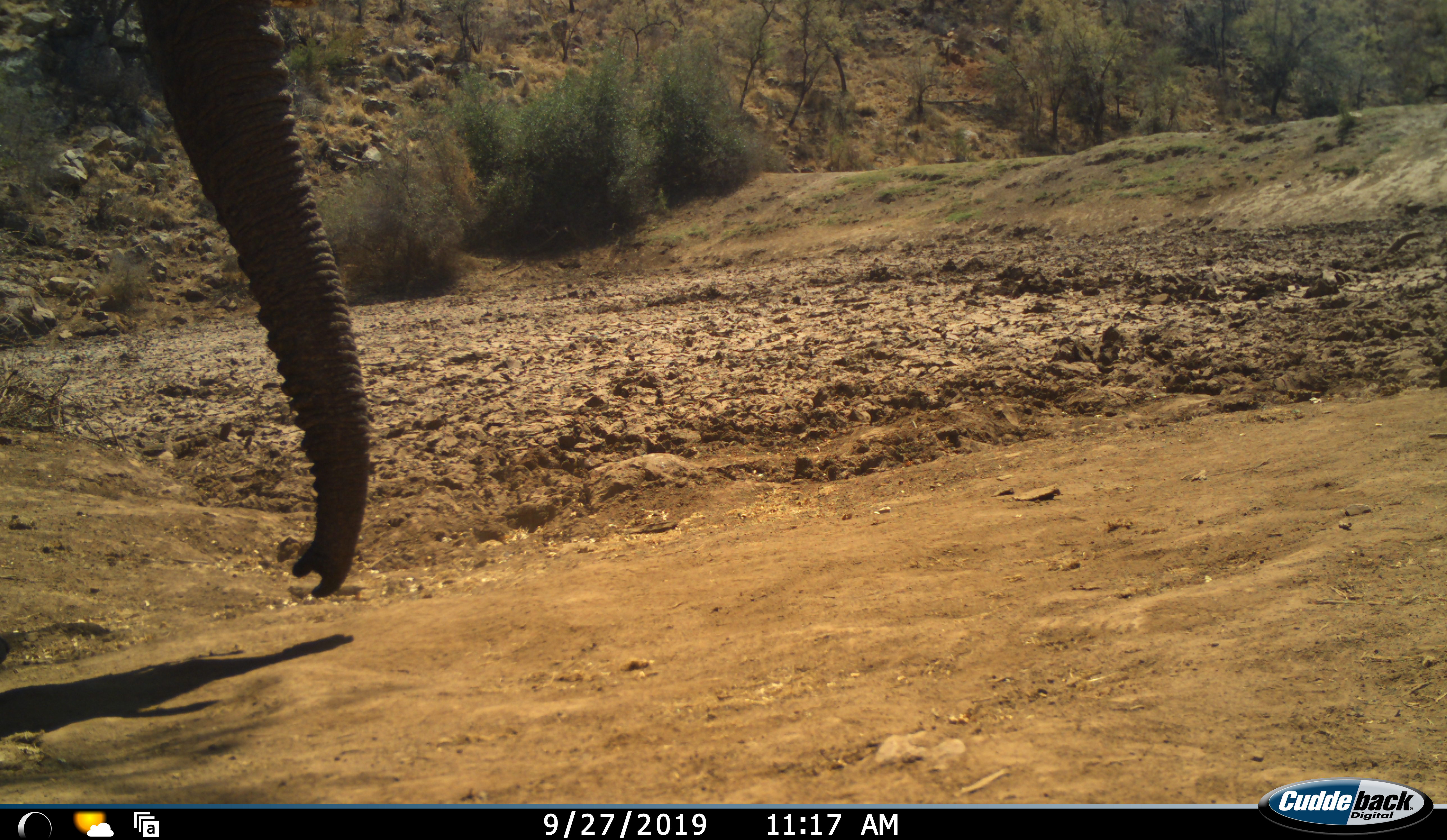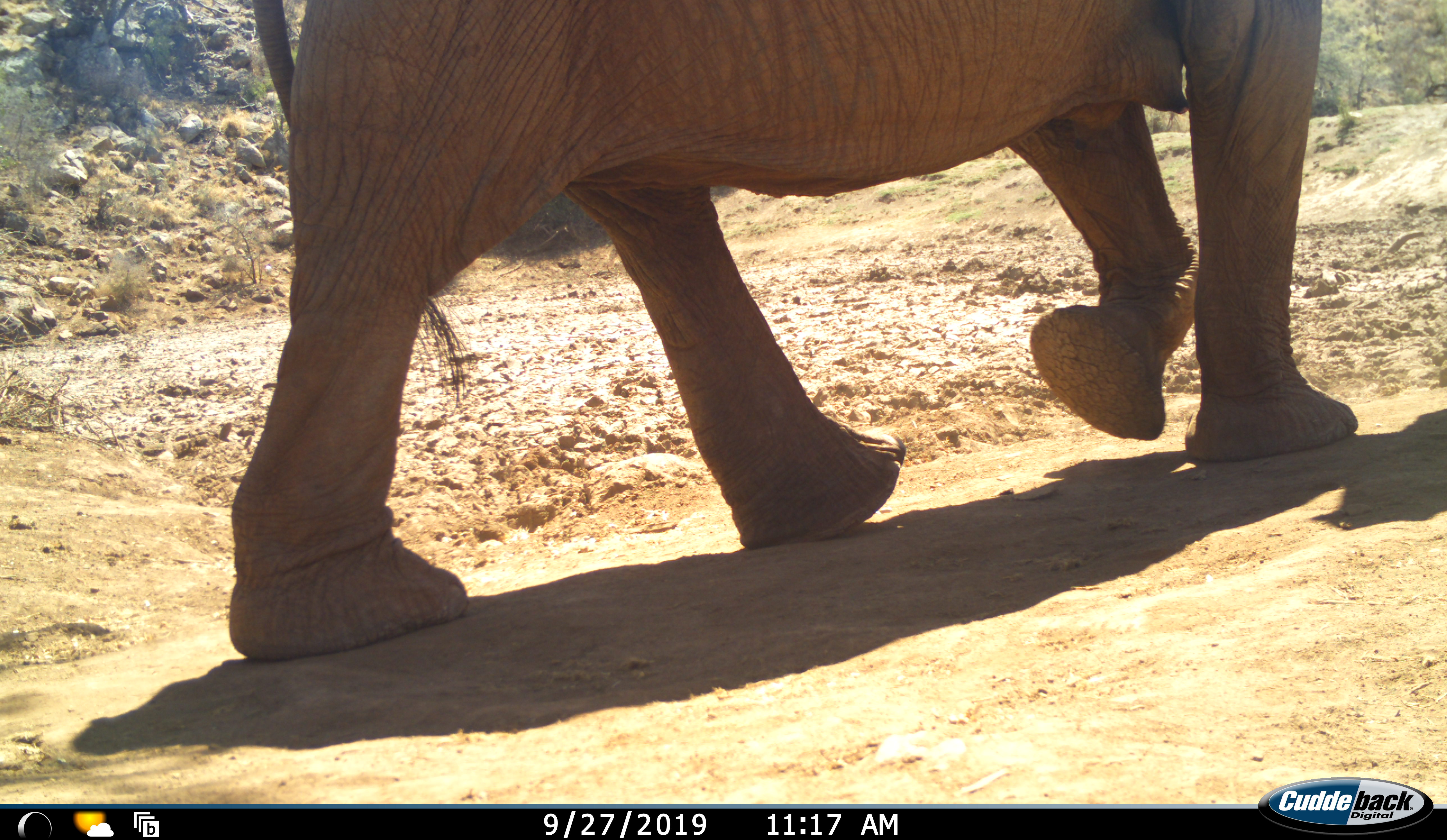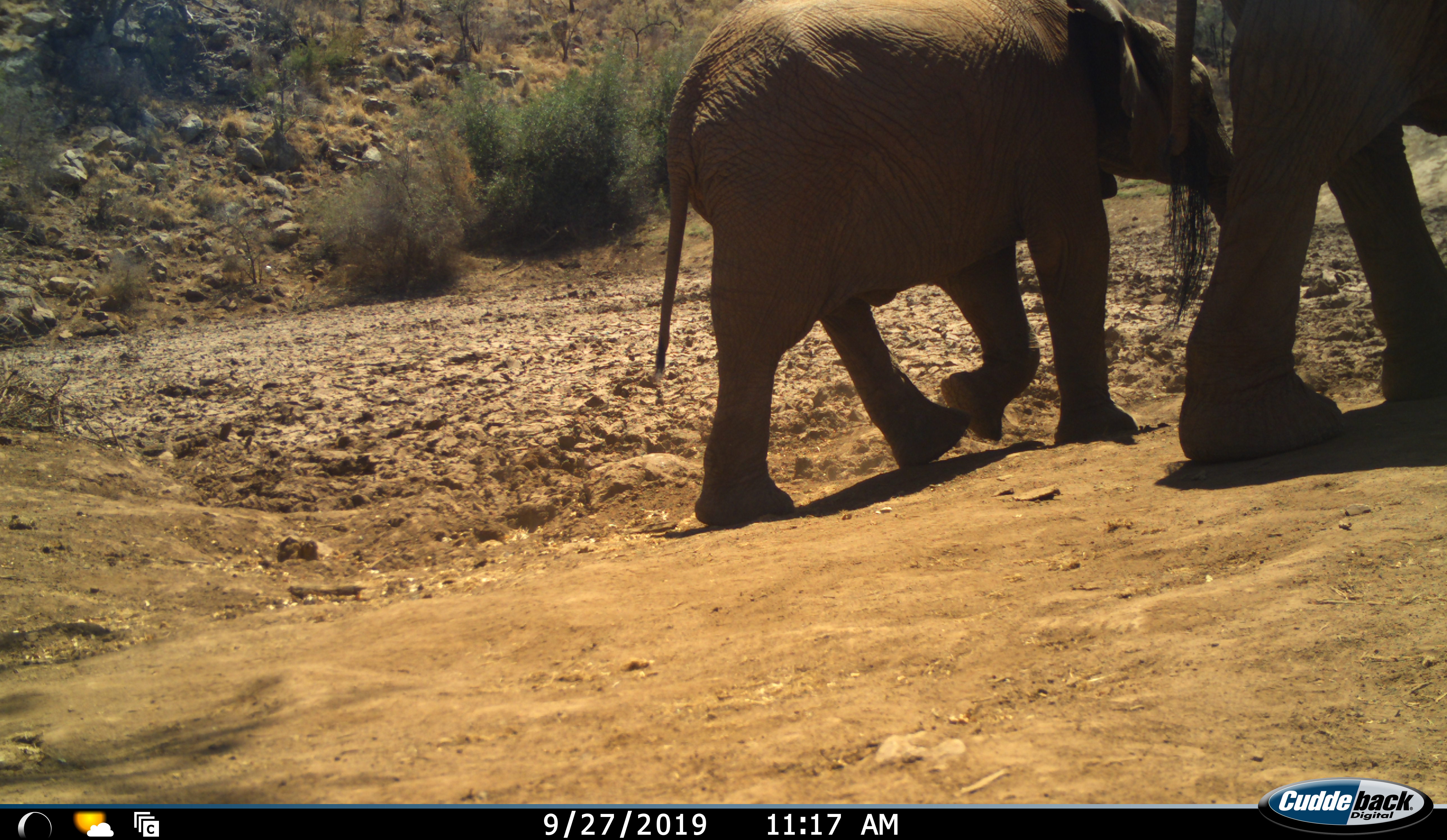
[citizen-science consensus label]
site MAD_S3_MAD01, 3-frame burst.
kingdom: Animalia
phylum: Chordata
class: Mammalia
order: Proboscidea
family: Elephantidae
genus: Loxodonta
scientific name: Loxodonta africana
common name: african bush elephant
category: elephant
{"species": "elephant (african bush elephant) (Loxodonta africana)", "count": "2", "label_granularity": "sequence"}